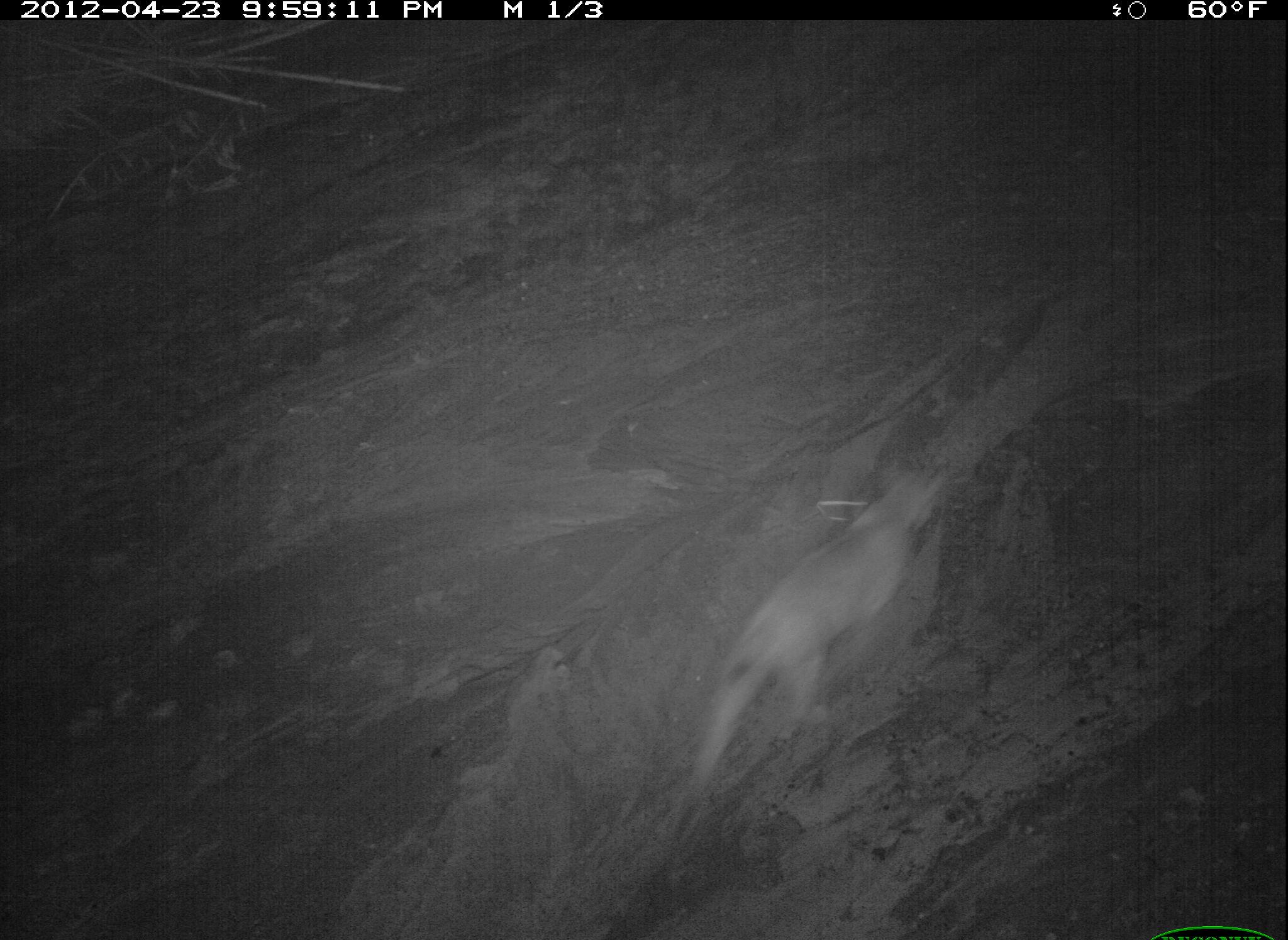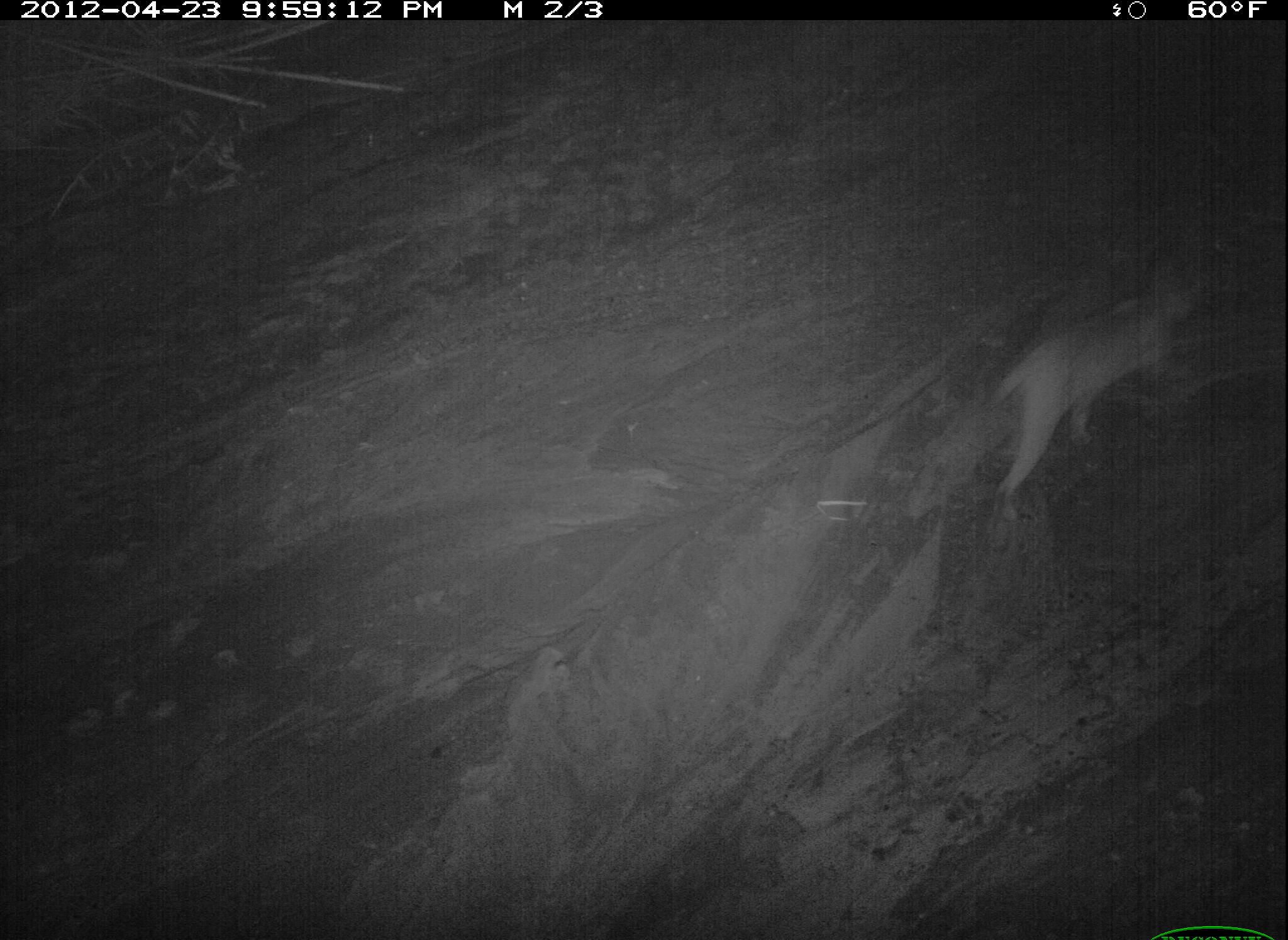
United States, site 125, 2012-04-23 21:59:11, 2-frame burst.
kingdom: Animalia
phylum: Chordata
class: Mammalia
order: Carnivora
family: Felidae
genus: Lynx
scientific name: Lynx rufus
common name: bobcat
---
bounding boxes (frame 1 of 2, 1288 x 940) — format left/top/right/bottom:
bobcat: 679/450/959/808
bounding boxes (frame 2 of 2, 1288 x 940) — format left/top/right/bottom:
bobcat: 986/245/1210/530